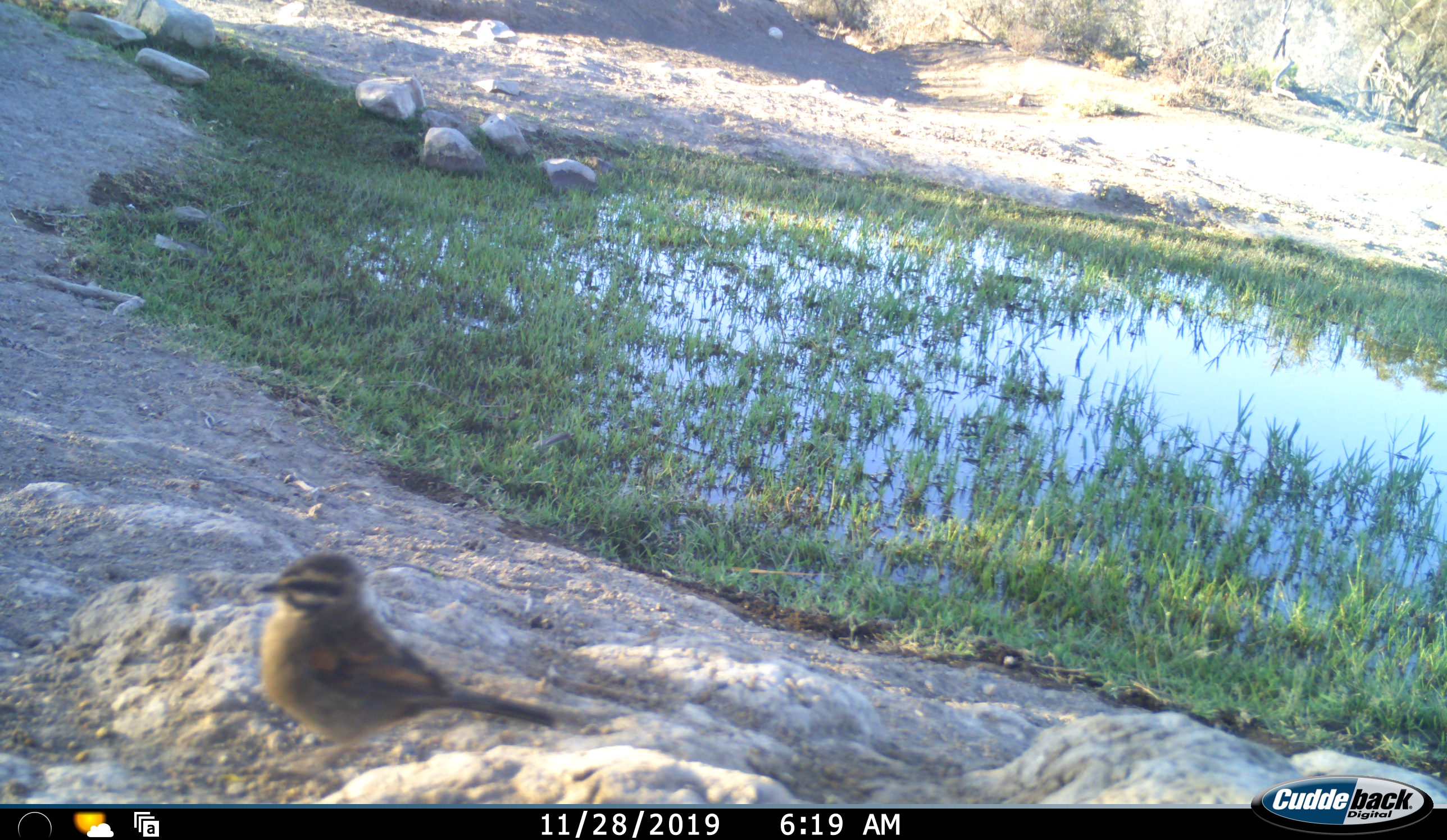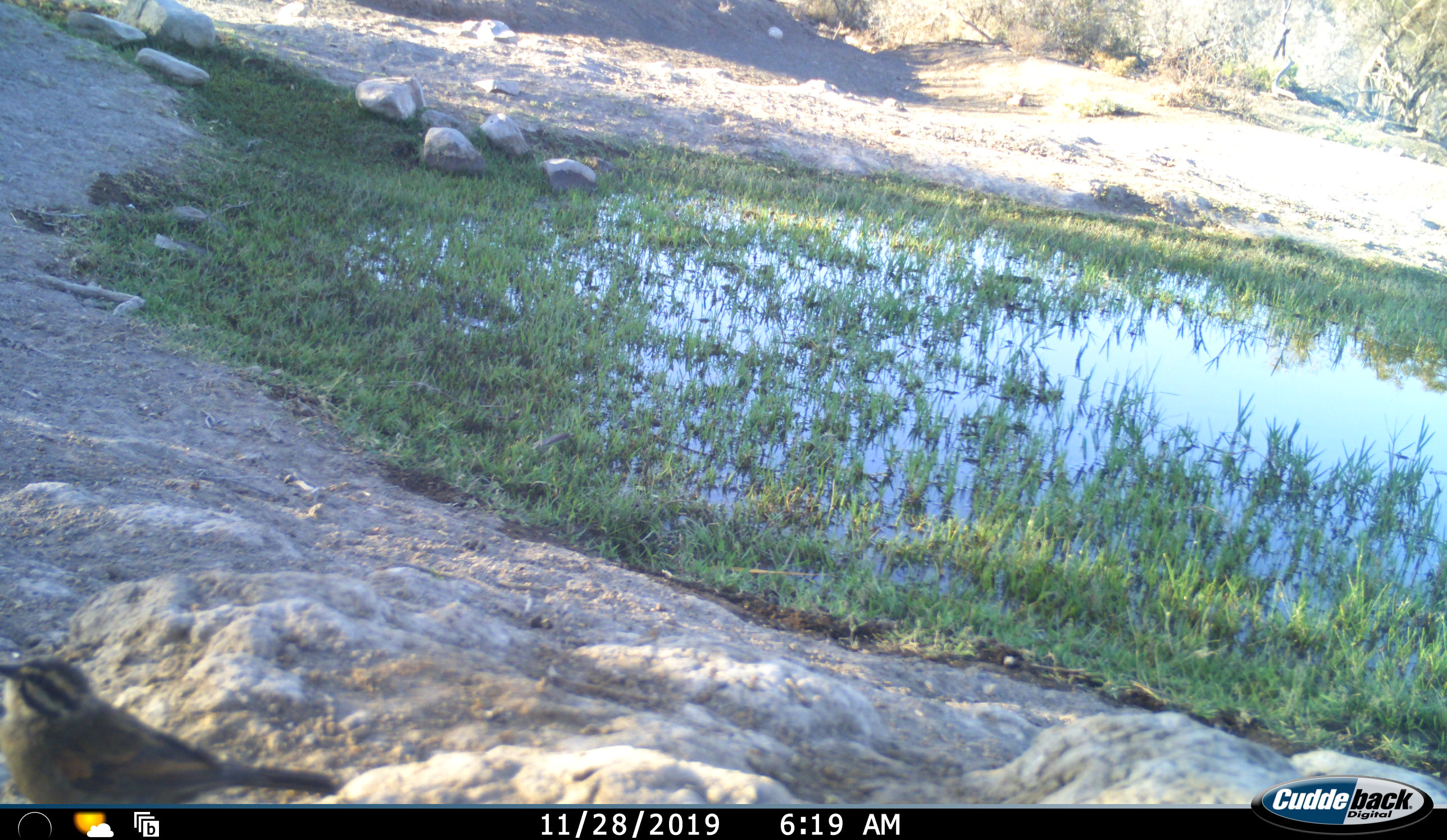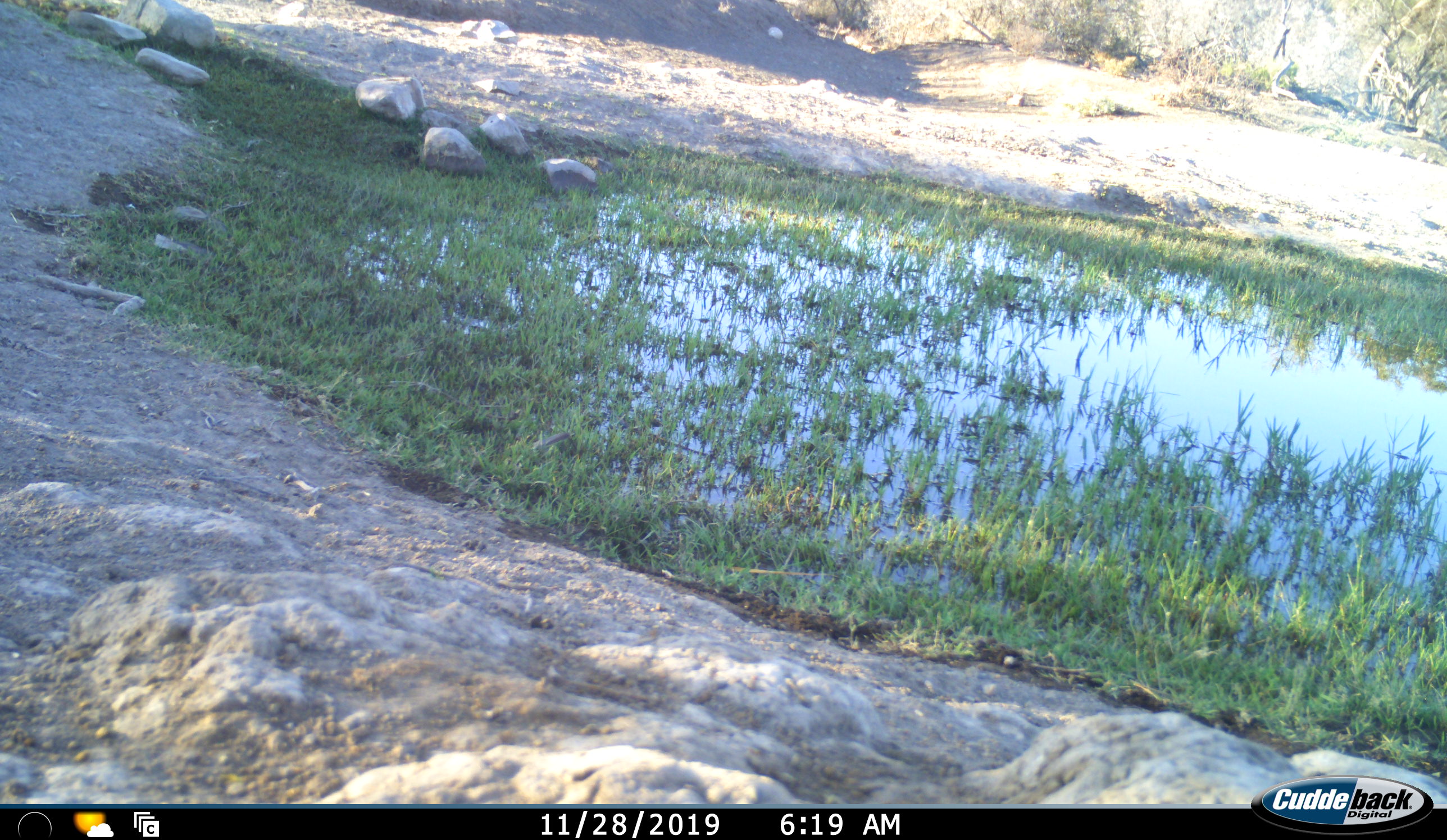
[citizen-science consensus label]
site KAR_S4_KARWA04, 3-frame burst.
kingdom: Animalia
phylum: Chordata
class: Aves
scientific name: Aves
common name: bird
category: birdother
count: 1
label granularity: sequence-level